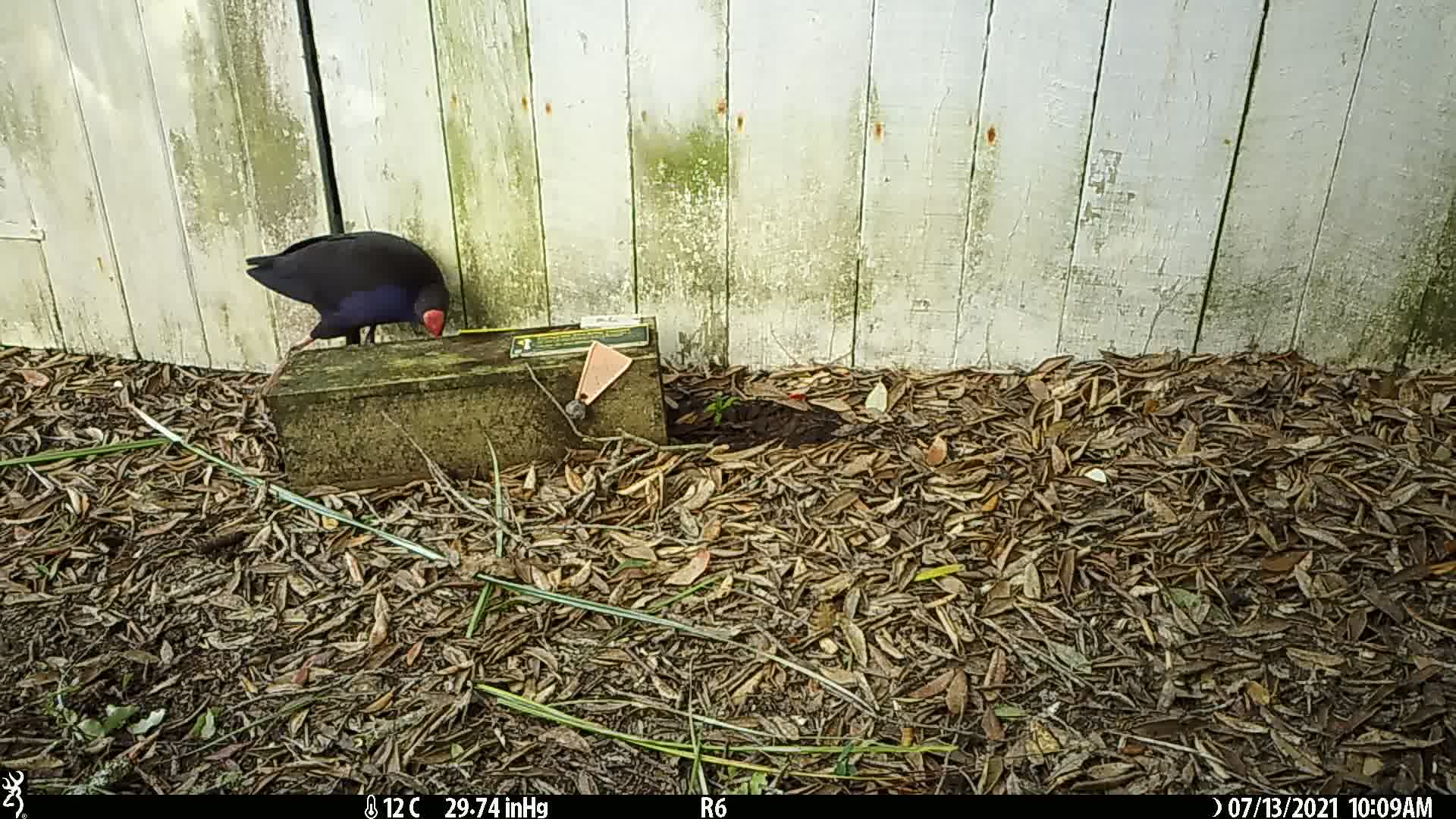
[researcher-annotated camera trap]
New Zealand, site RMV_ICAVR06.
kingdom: Animalia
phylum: Chordata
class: Aves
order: Gruiformes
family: Rallidae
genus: Porphyrio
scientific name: Porphyrio melanotus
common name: australasian swamphen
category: pukeko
Pukeko (australasian swamphen) (Porphyrio melanotus).